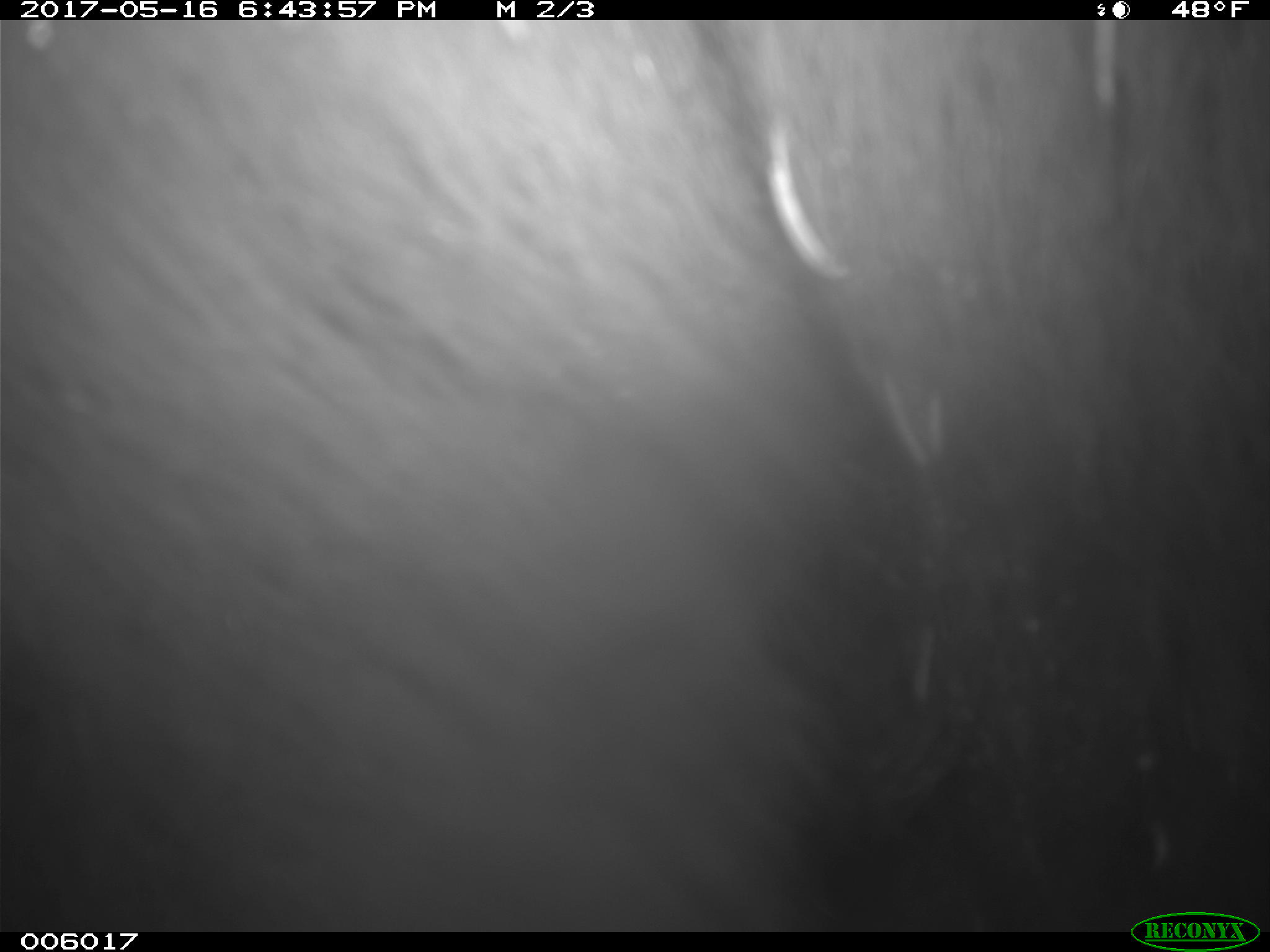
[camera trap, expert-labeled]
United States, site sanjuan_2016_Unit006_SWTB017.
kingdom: Animalia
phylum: Chordata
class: Mammalia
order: Carnivora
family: Ursidae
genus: Ursus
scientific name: Ursus americanus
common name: american black bear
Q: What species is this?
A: Ursus americanus (american black bear).